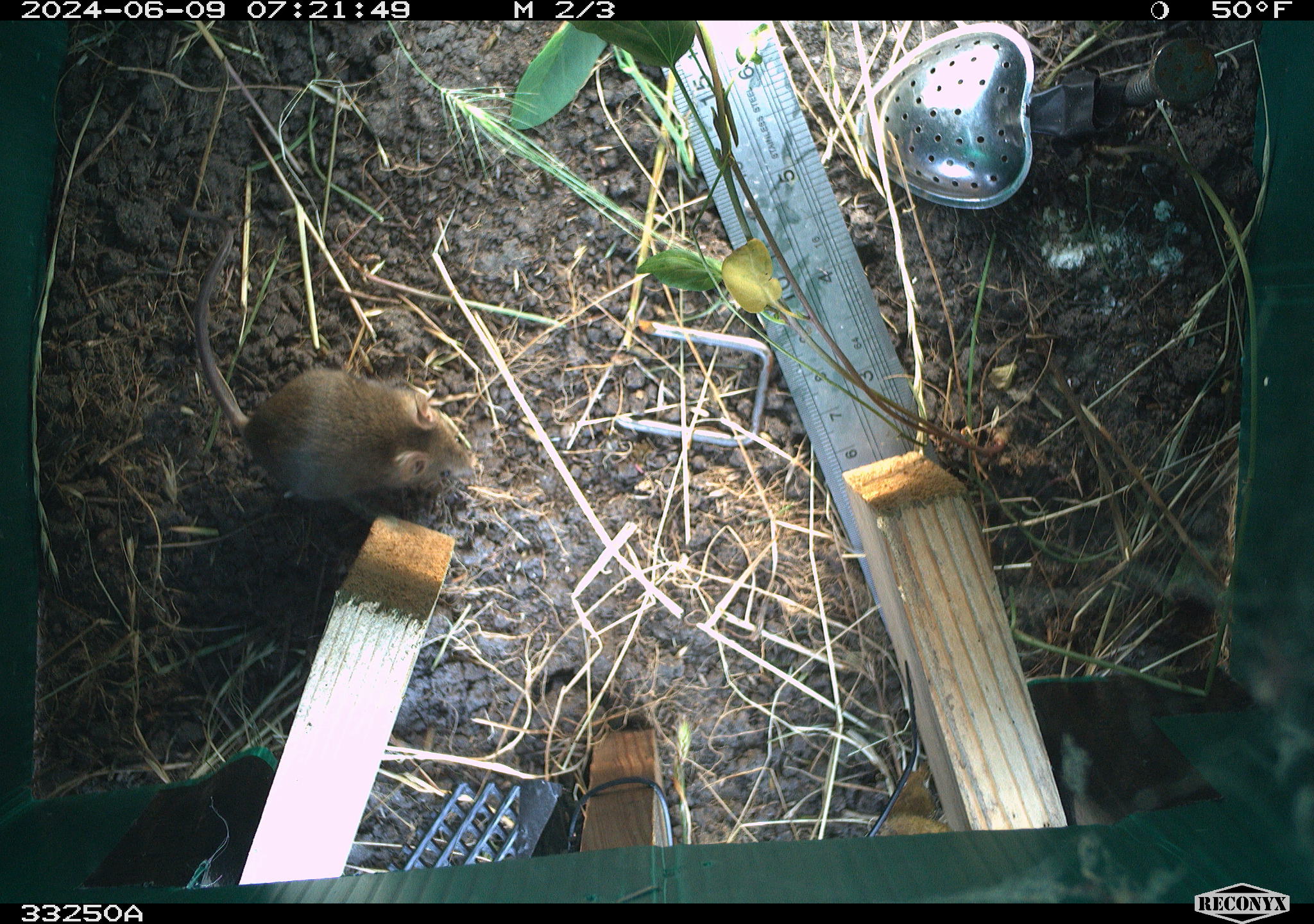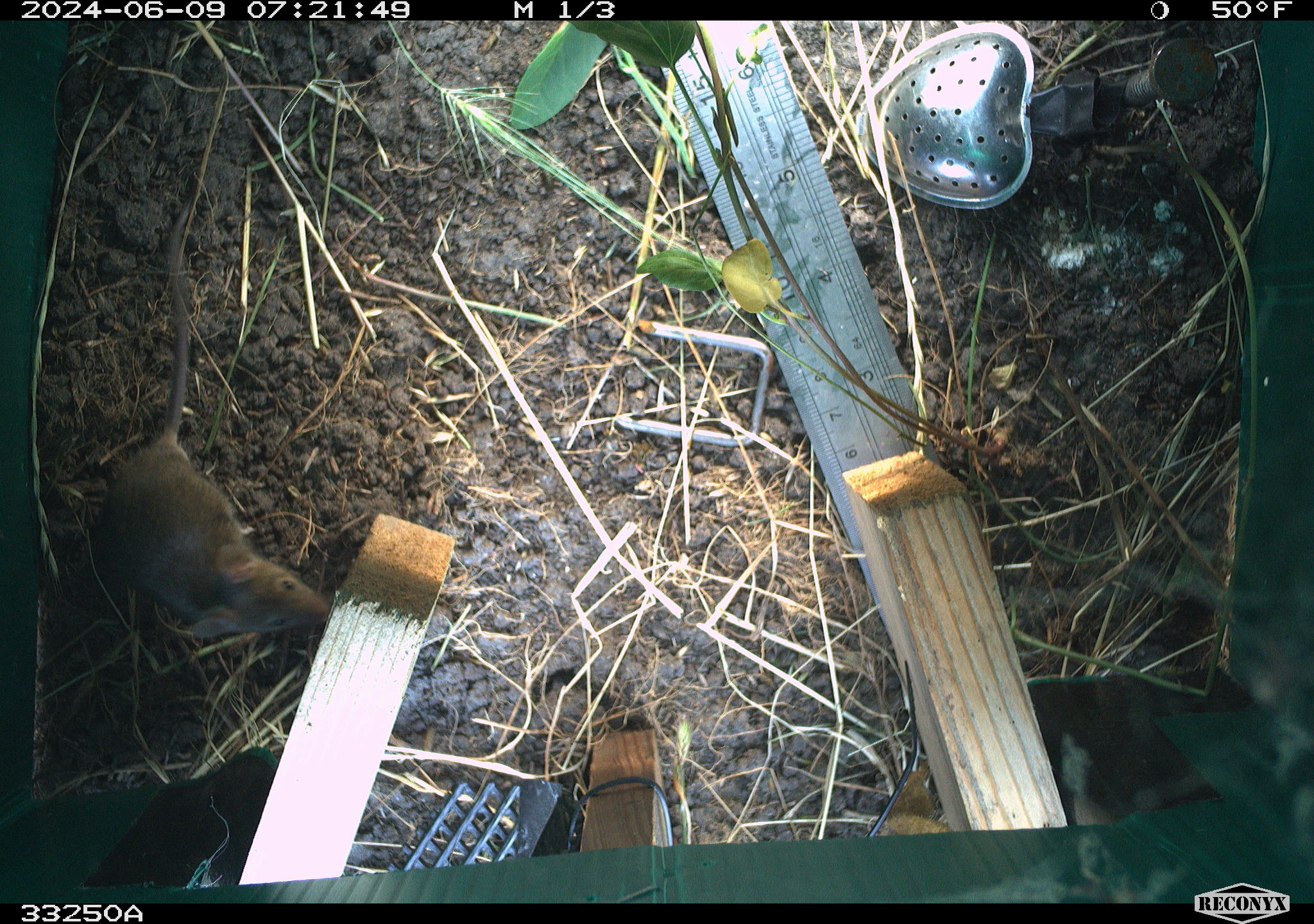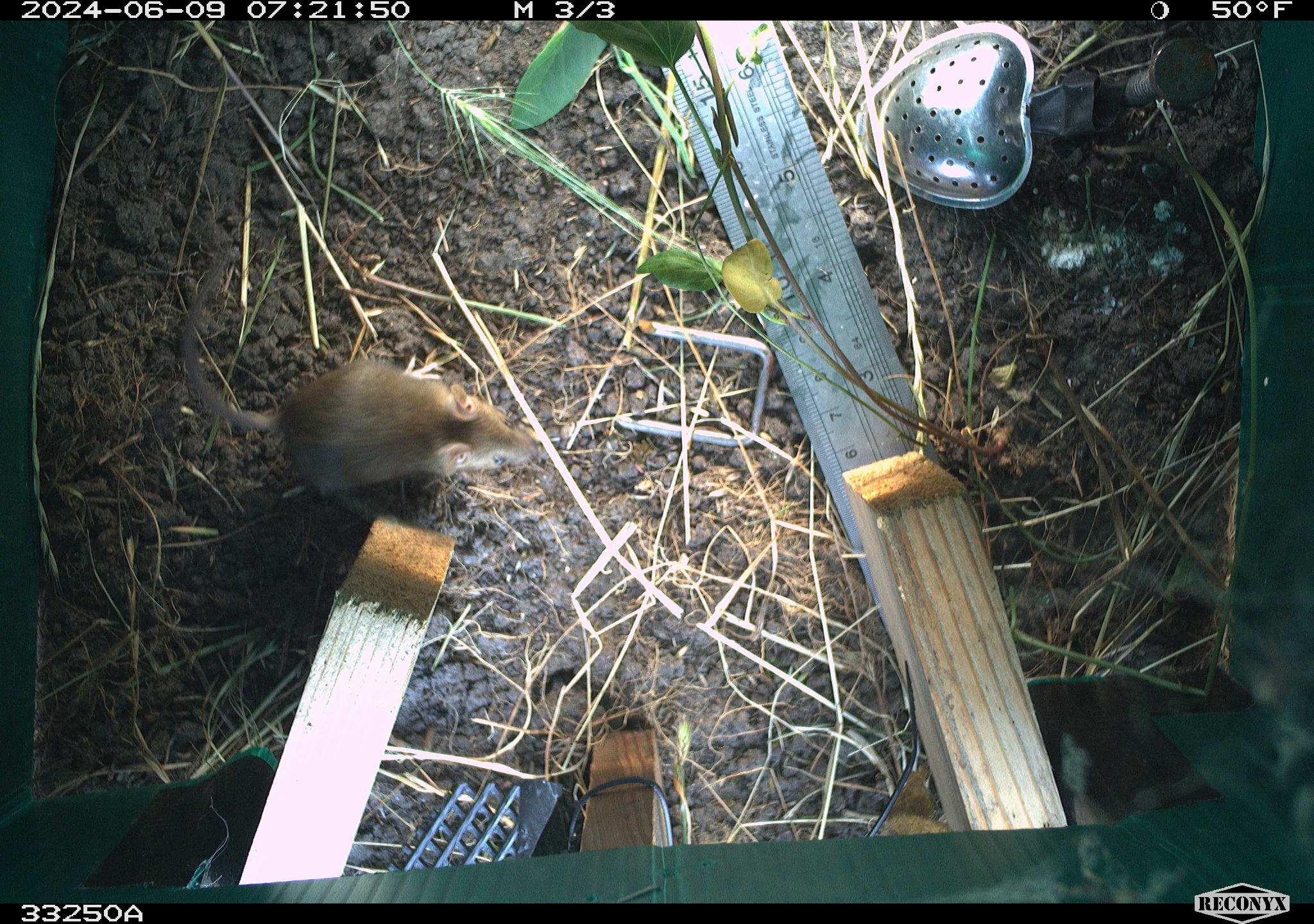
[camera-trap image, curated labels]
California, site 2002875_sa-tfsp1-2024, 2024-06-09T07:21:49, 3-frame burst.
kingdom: Animalia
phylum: Chordata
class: Mammalia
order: Rodentia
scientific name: Rodentia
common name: mouse species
Mouse species (Rodentia).